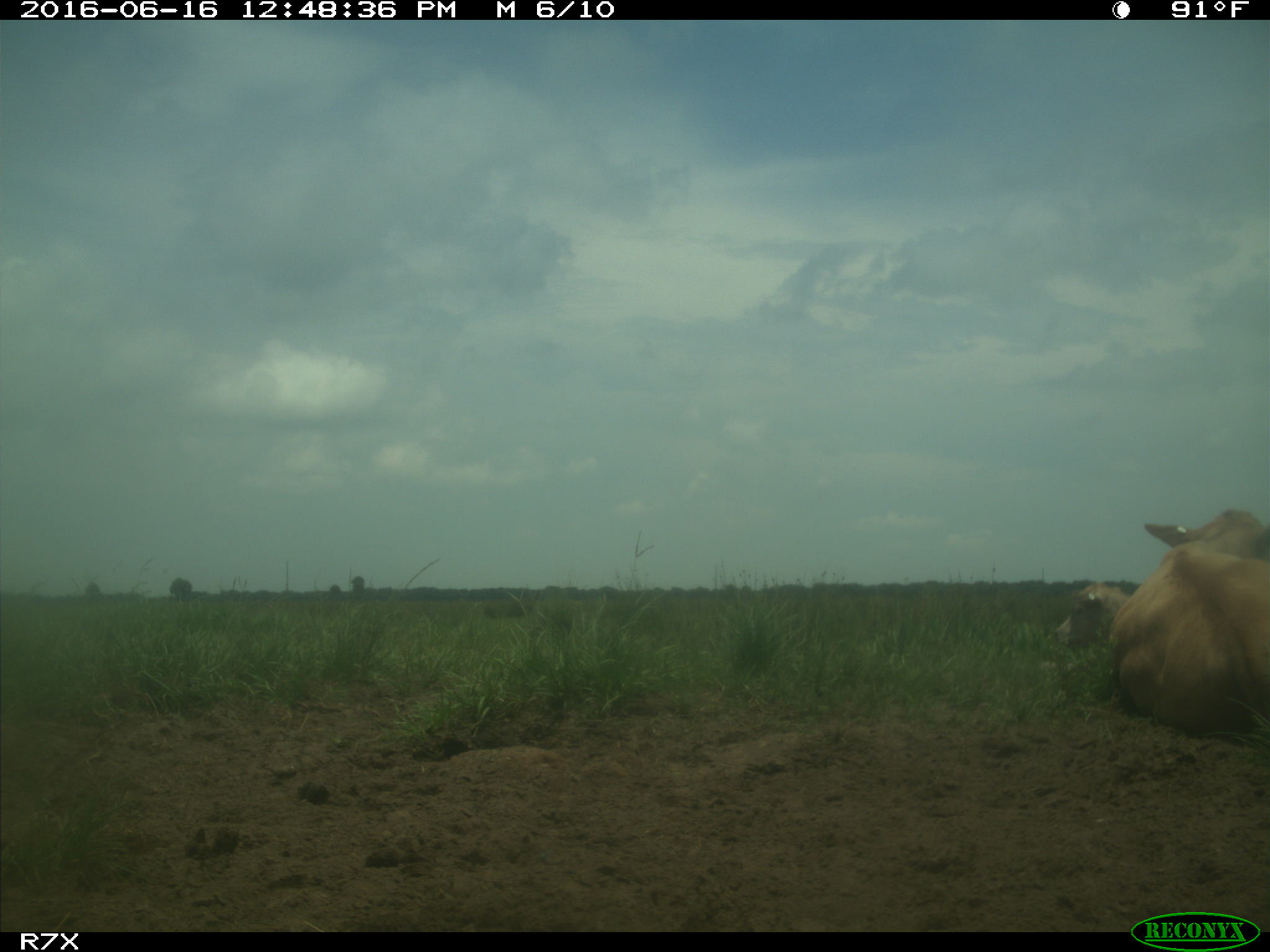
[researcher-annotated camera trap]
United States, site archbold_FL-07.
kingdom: Animalia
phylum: Chordata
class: Mammalia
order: Artiodactyla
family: Bovidae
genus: Bos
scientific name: Bos taurus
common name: domestic cow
Bos taurus (domestic cow).